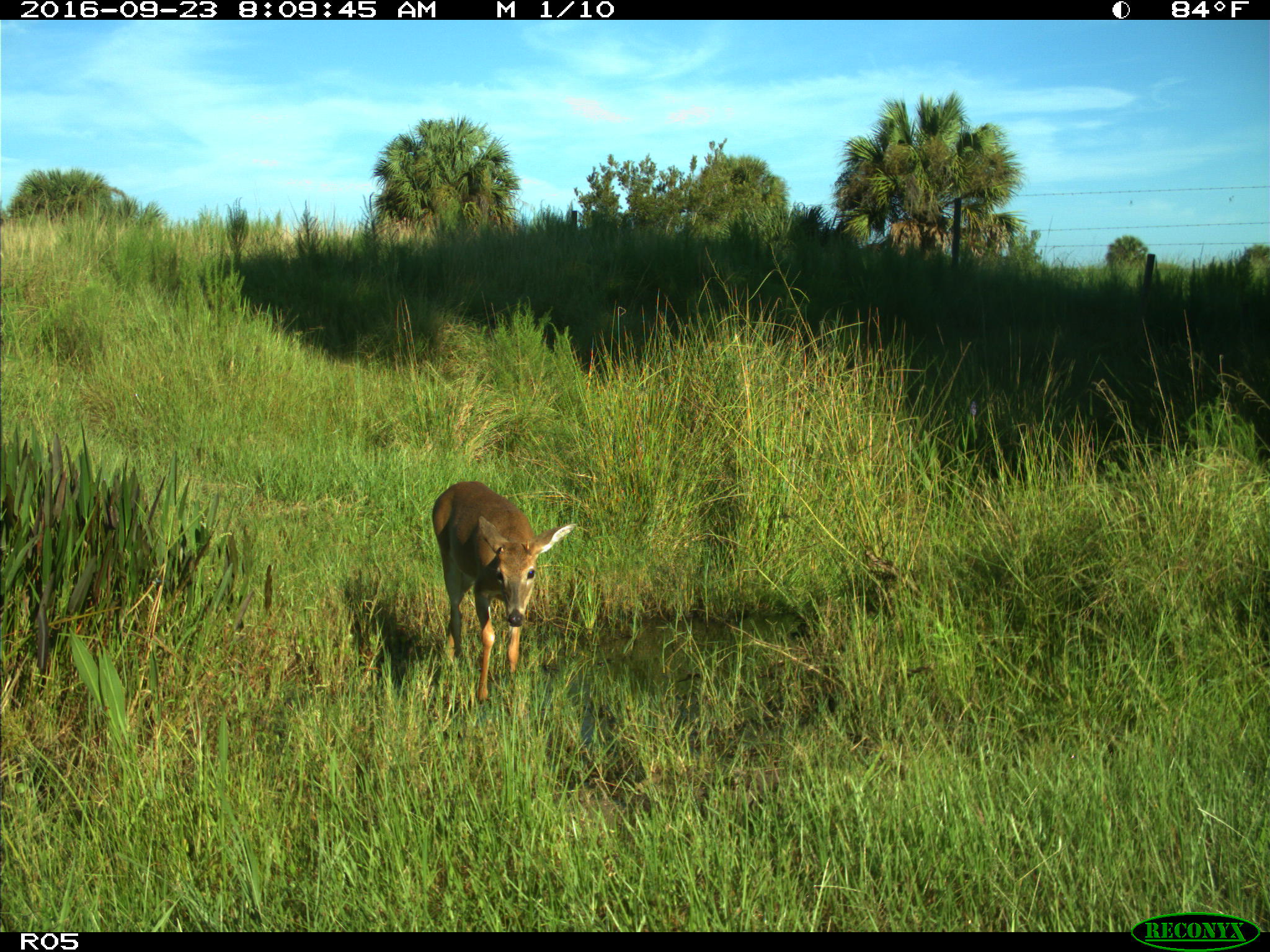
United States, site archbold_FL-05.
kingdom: Animalia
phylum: Chordata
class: Mammalia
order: Artiodactyla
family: Cervidae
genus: Odocoileus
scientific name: Odocoileus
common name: deer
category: unidentified deer